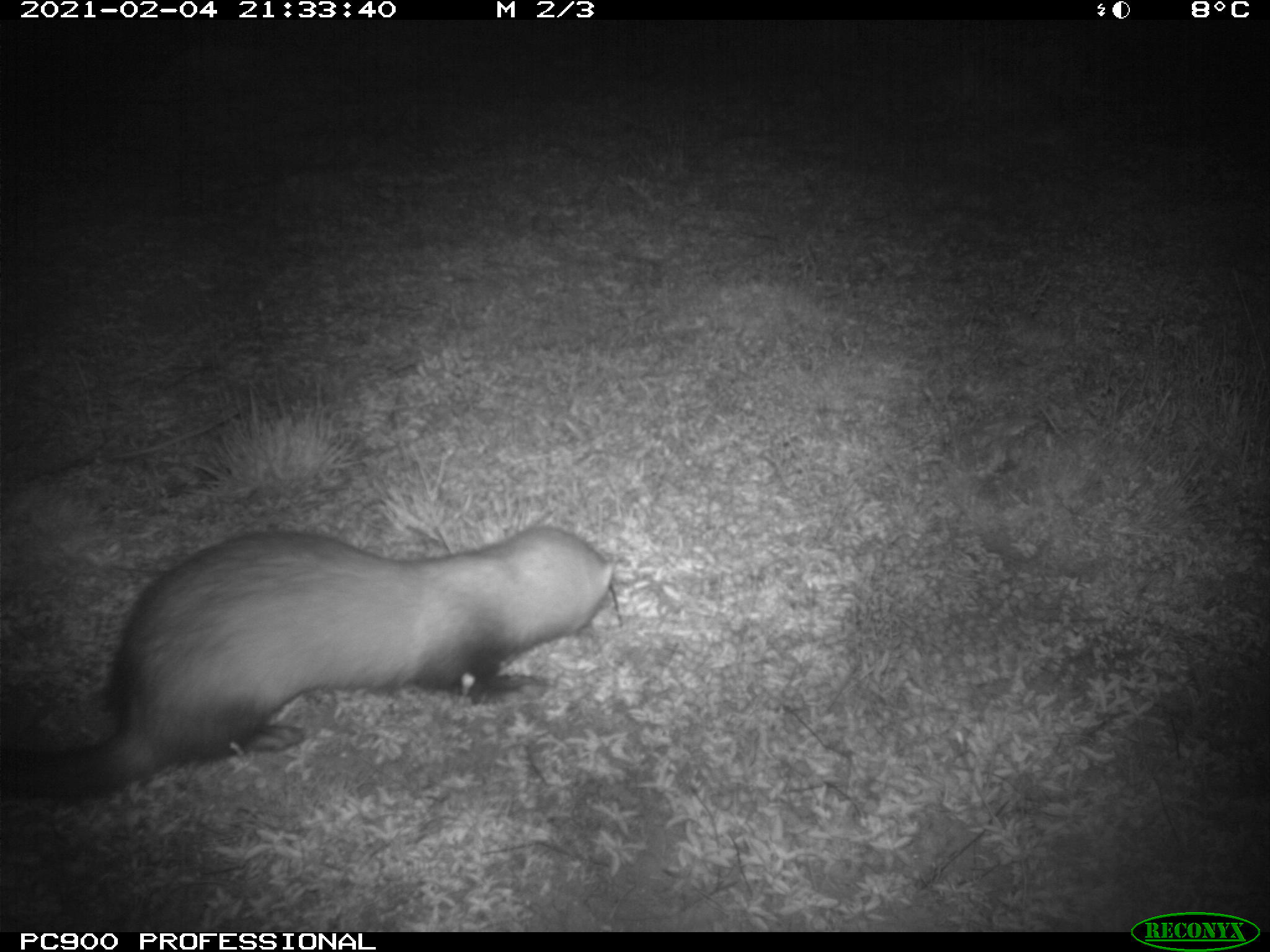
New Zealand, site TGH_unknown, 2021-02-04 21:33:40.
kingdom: Animalia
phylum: Chordata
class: Mammalia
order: Carnivora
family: Mustelidae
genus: Mustela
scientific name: Mustela furo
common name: ferret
Ferret (Mustela furo).